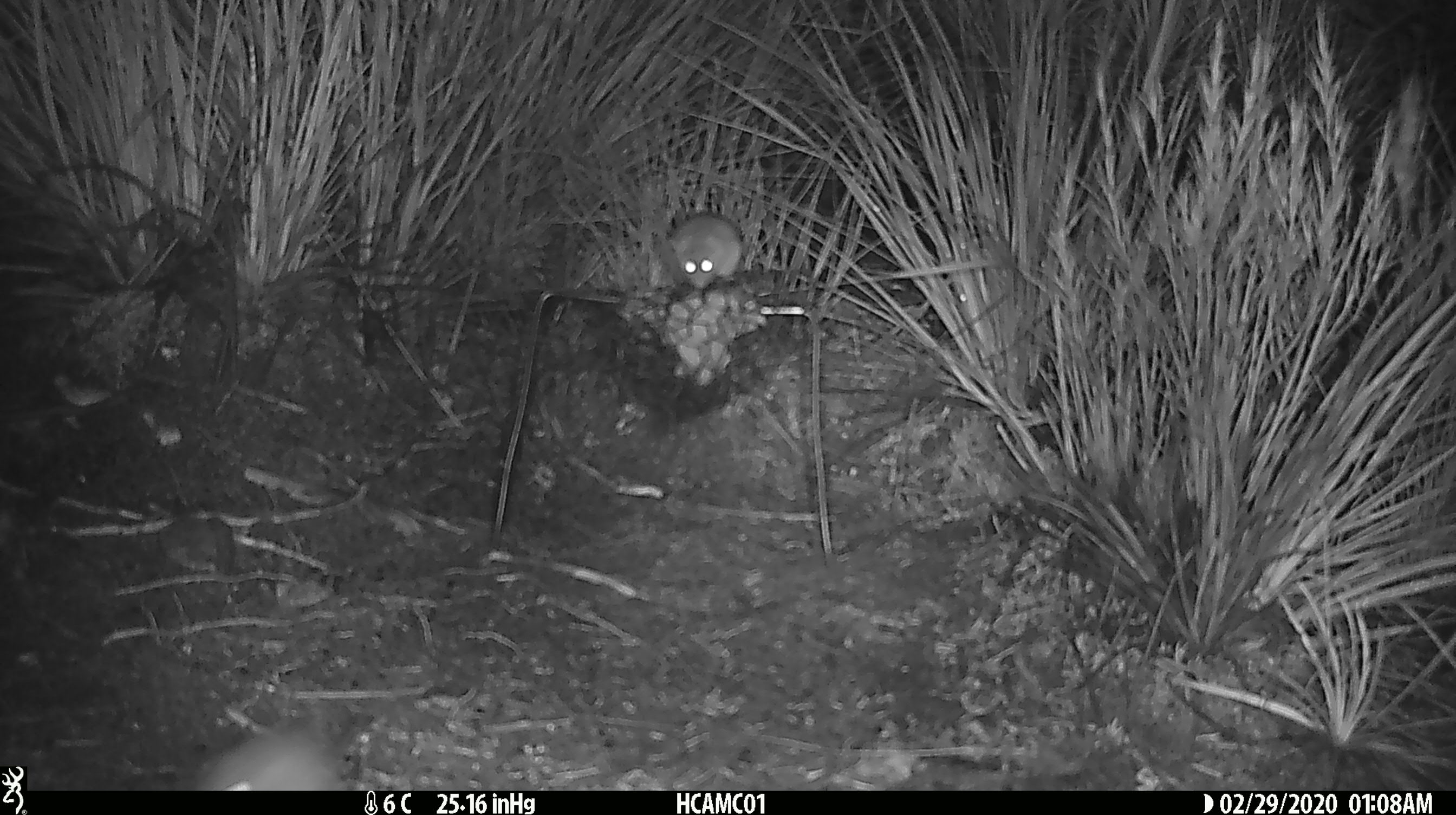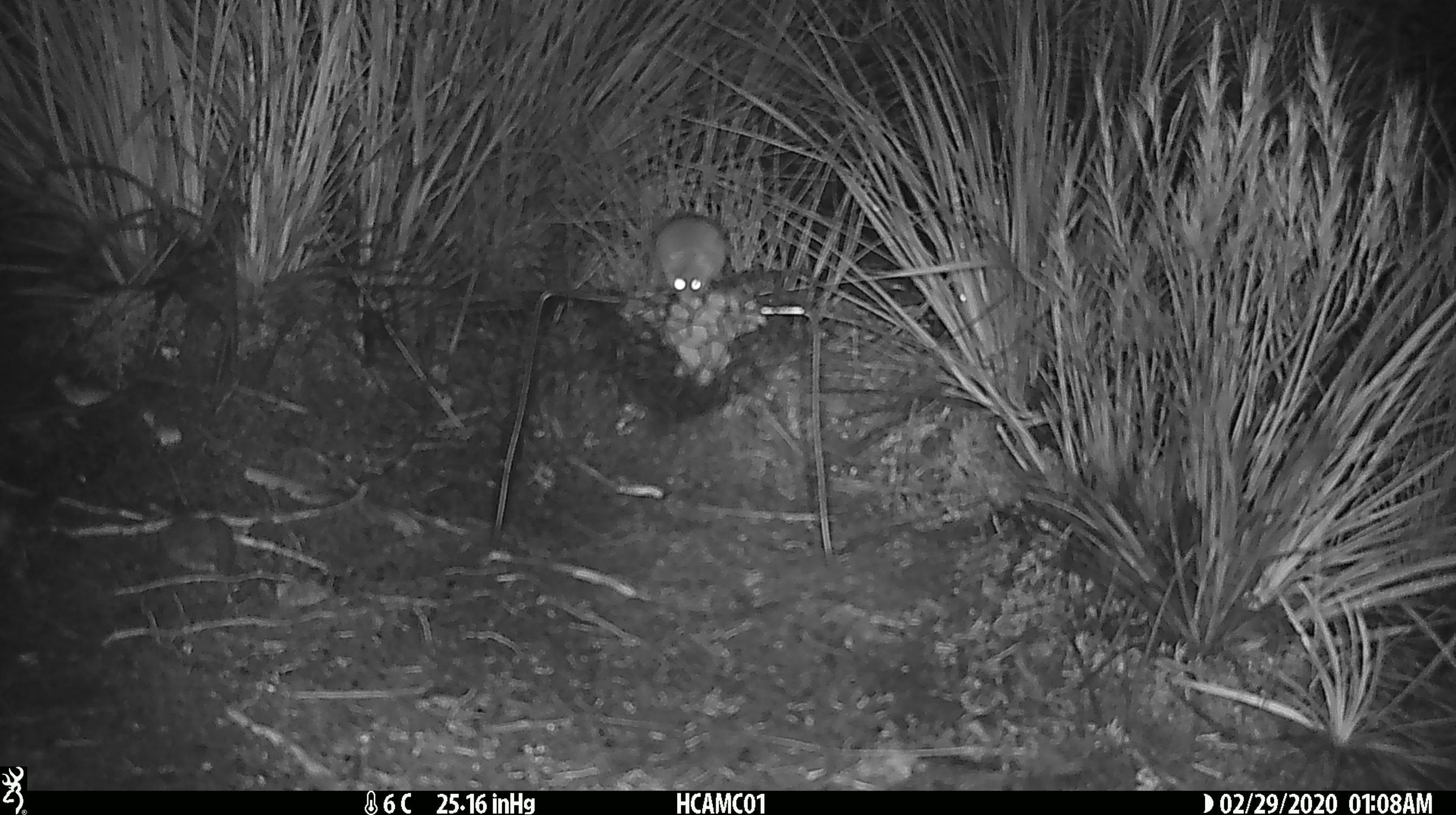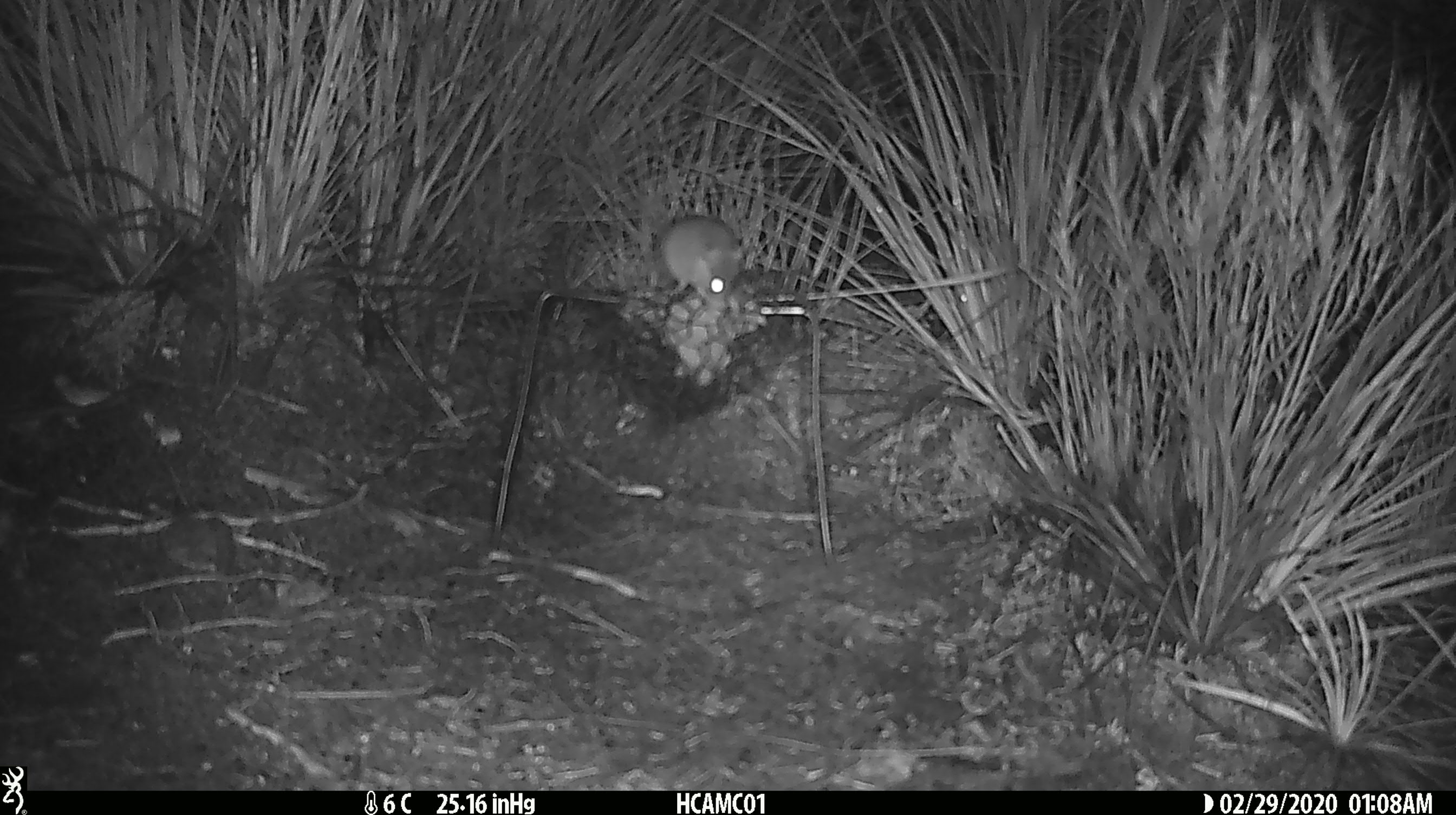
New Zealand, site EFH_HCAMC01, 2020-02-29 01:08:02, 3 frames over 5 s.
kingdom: Animalia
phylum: Chordata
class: Mammalia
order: Rodentia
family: Muridae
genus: Mus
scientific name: Mus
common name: mouse